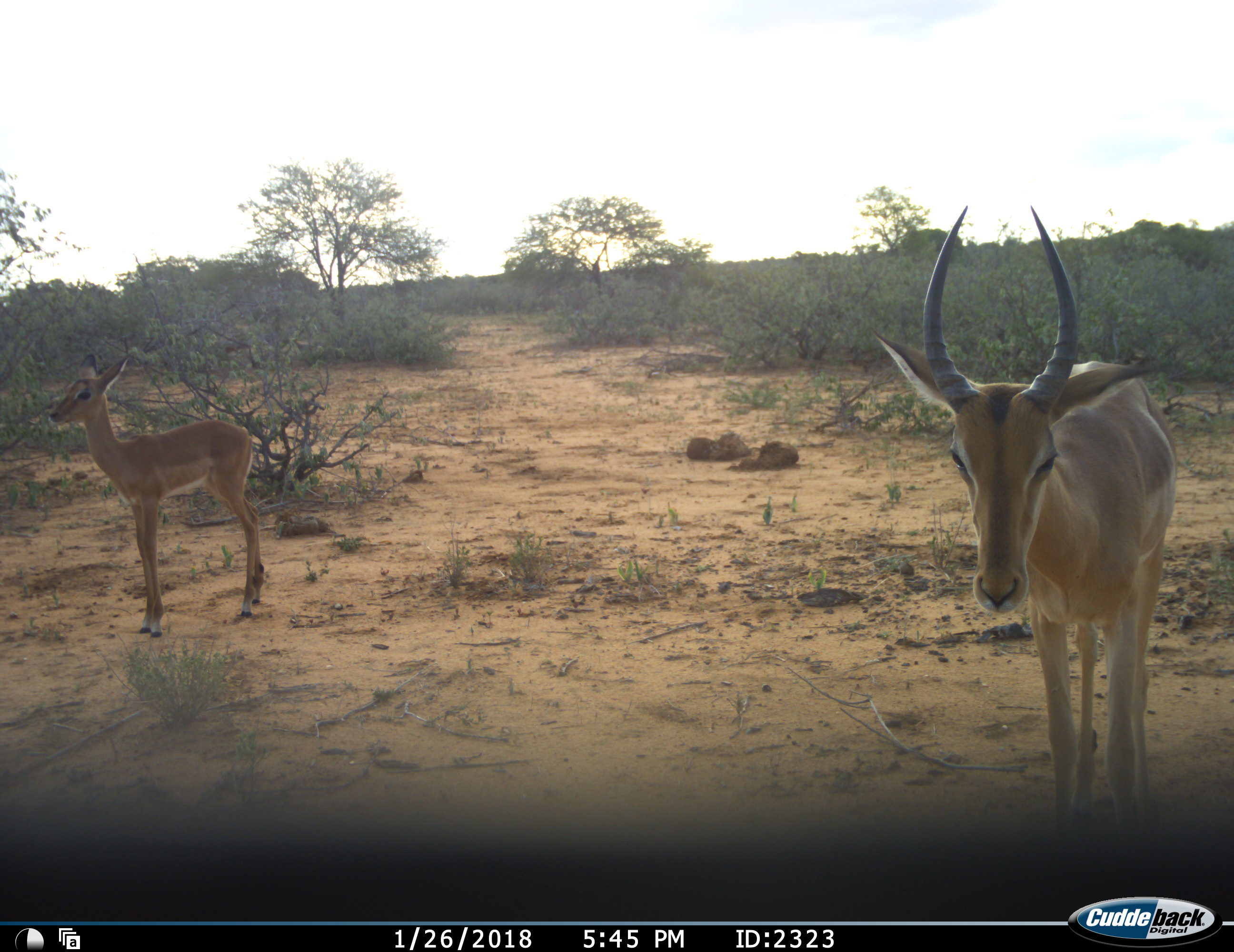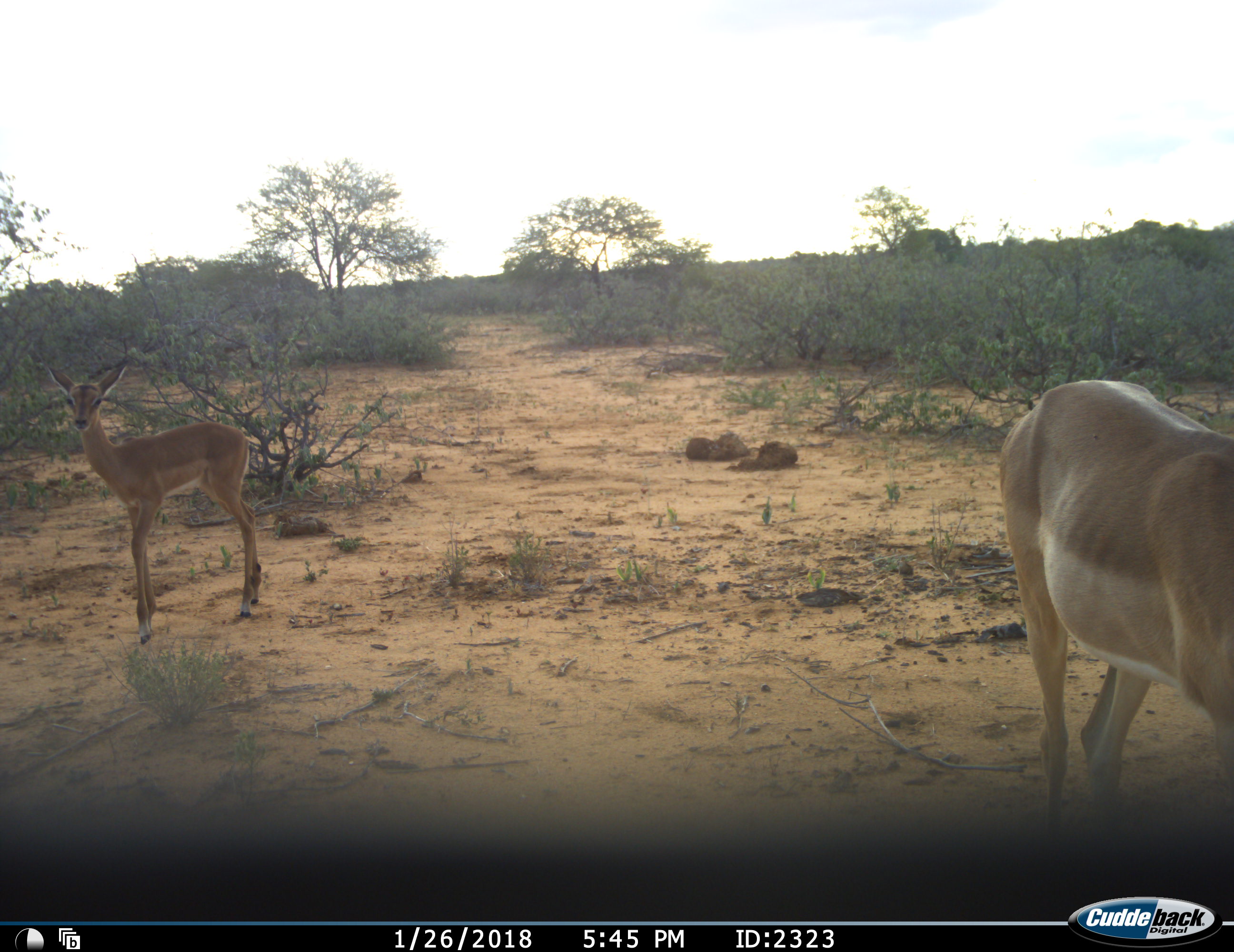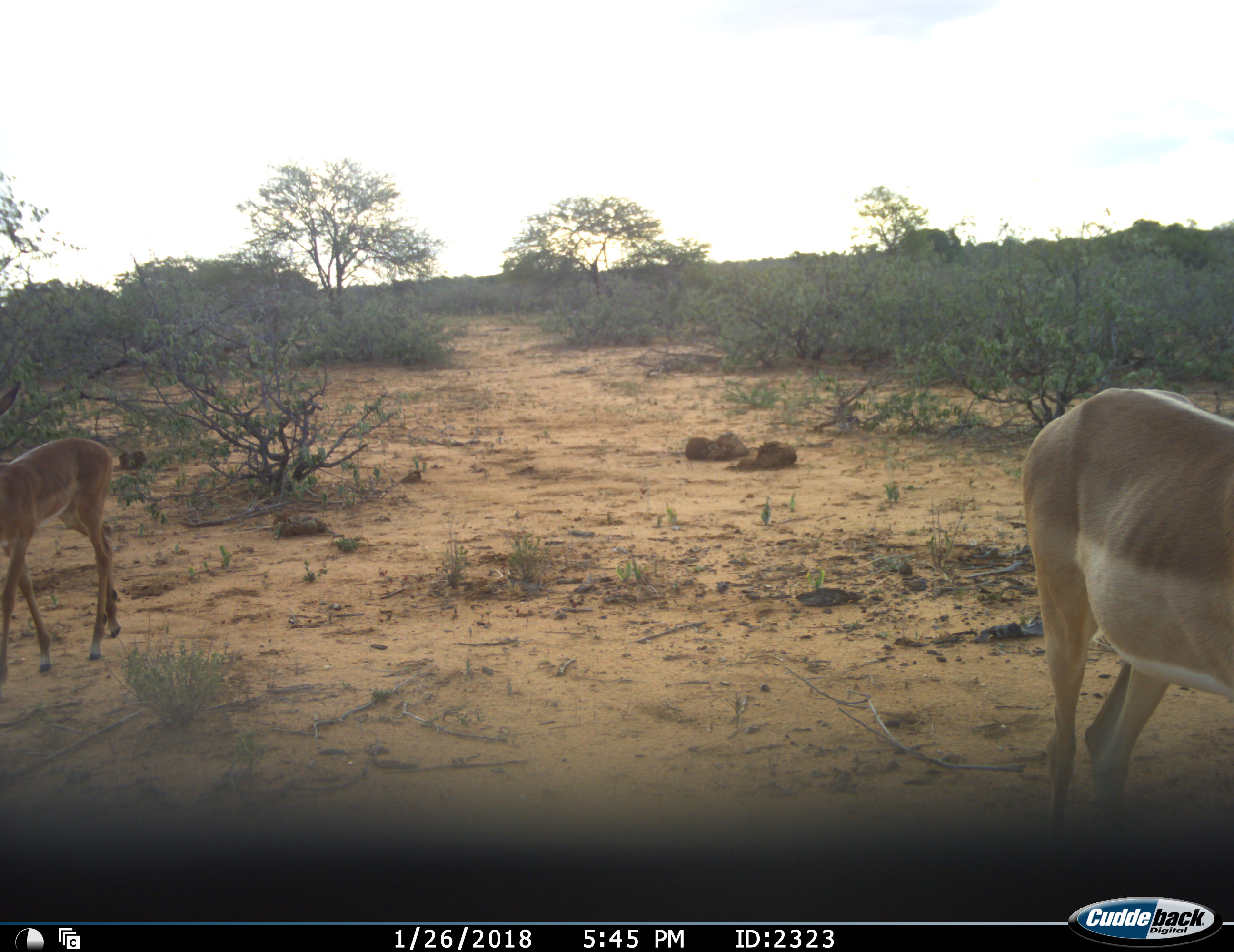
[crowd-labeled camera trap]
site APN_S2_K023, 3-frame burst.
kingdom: Animalia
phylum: Chordata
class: Mammalia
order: Artiodactyla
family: Bovidae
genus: Aepyceros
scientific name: Aepyceros melampus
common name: impala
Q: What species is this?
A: Impala (Aepyceros melampus).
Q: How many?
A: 2.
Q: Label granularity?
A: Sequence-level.